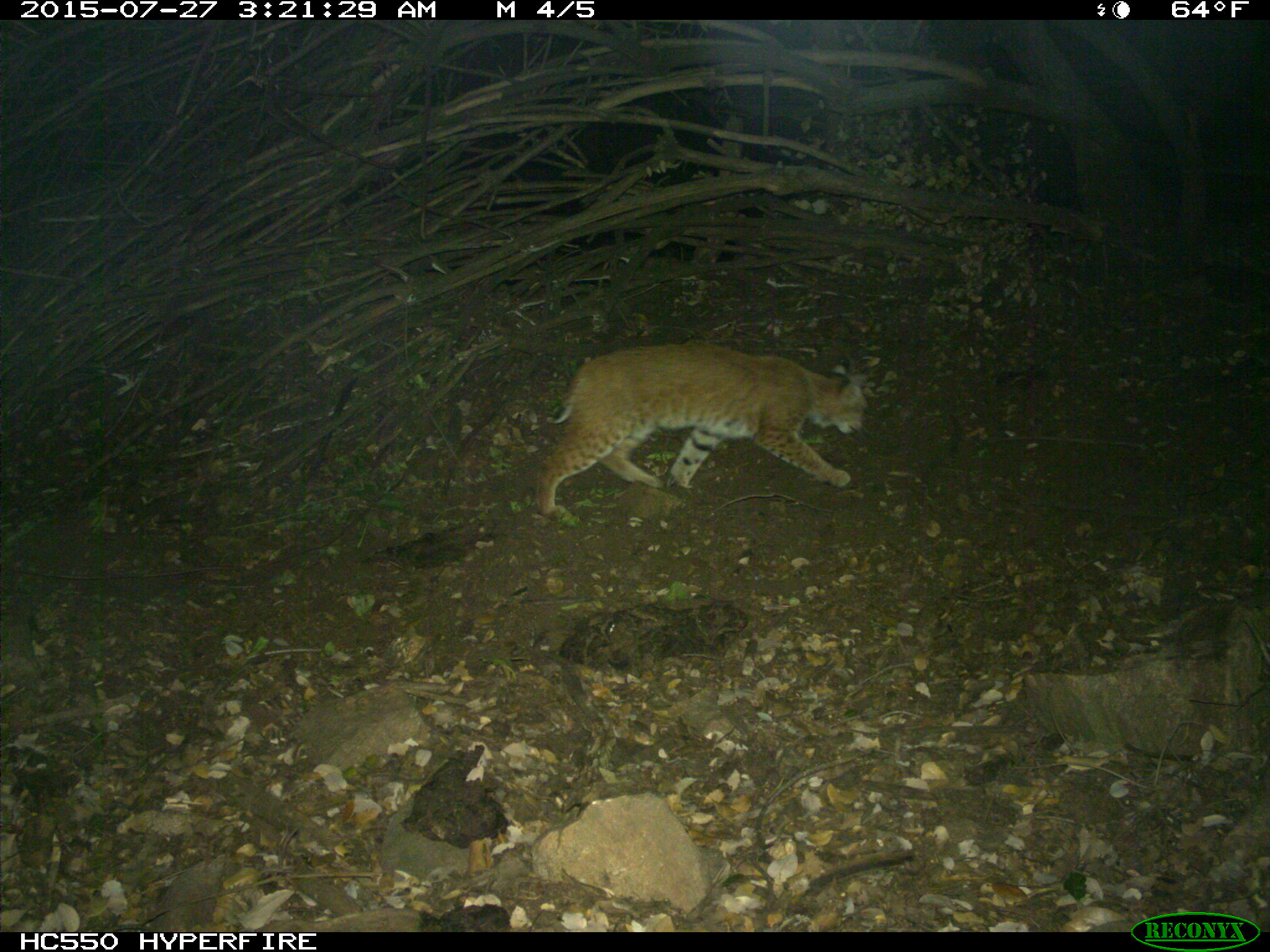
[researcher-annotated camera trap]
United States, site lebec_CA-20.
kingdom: Animalia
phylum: Chordata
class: Mammalia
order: Carnivora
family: Felidae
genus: Lynx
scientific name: Lynx rufus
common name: bobcat